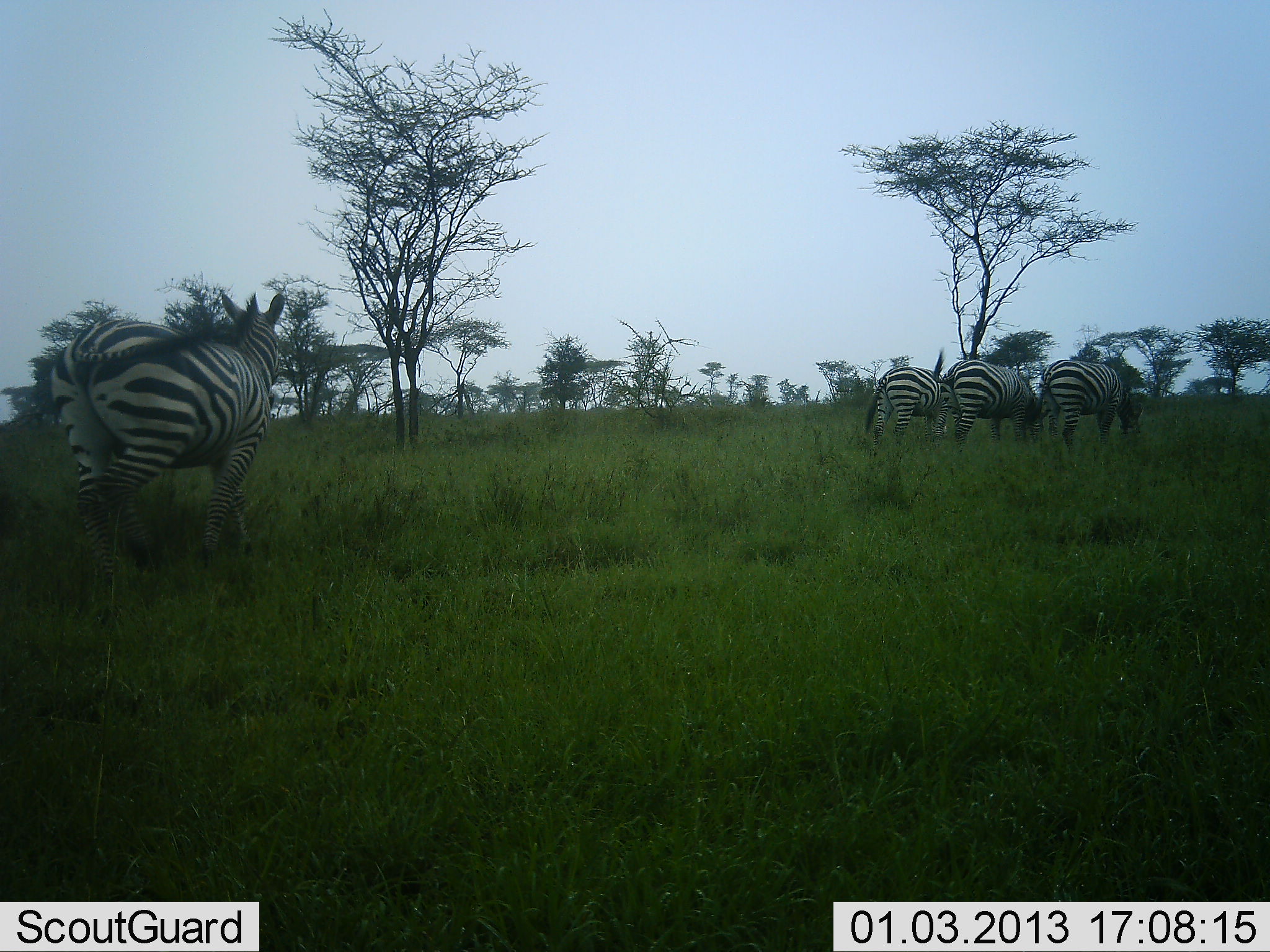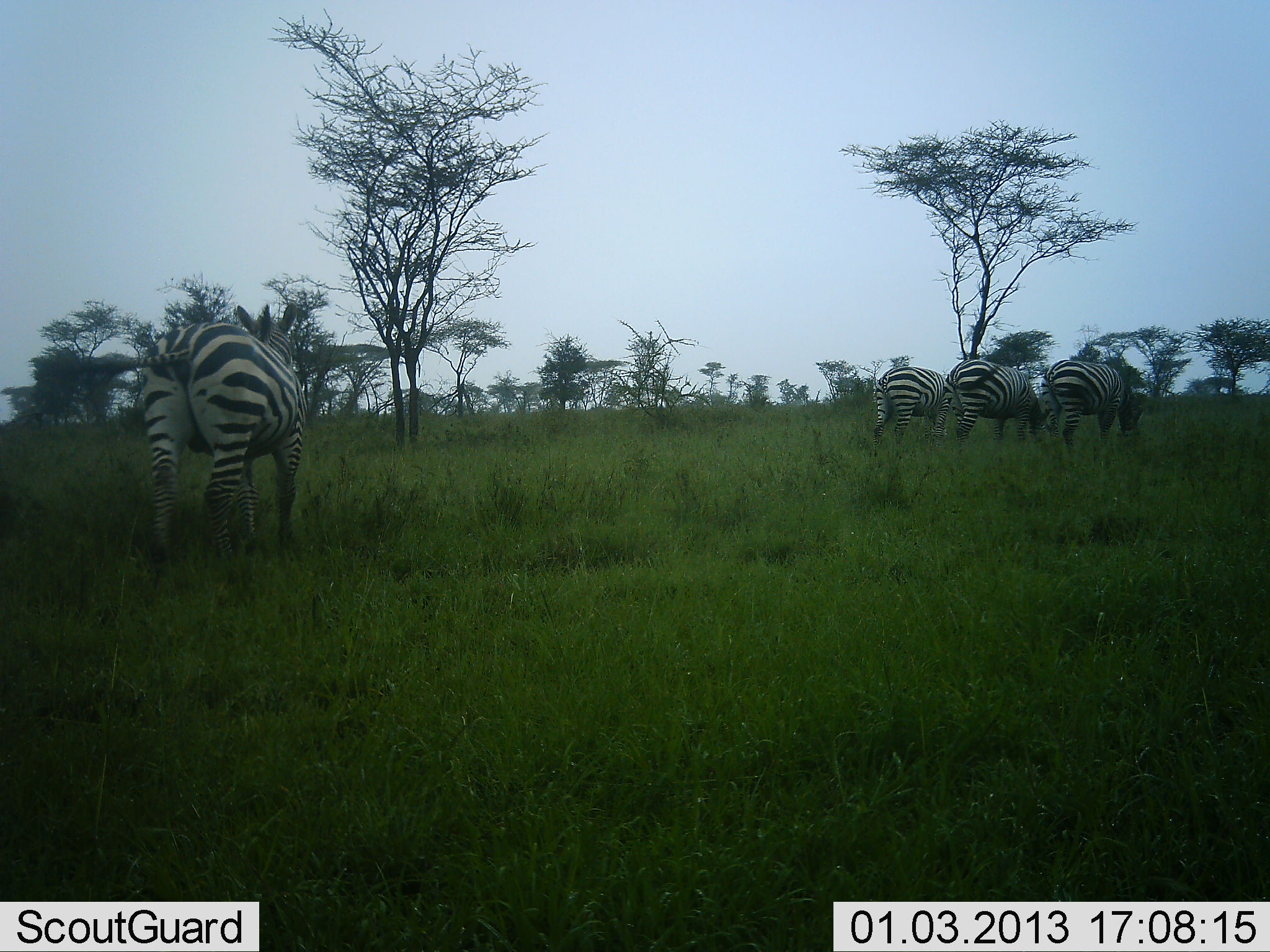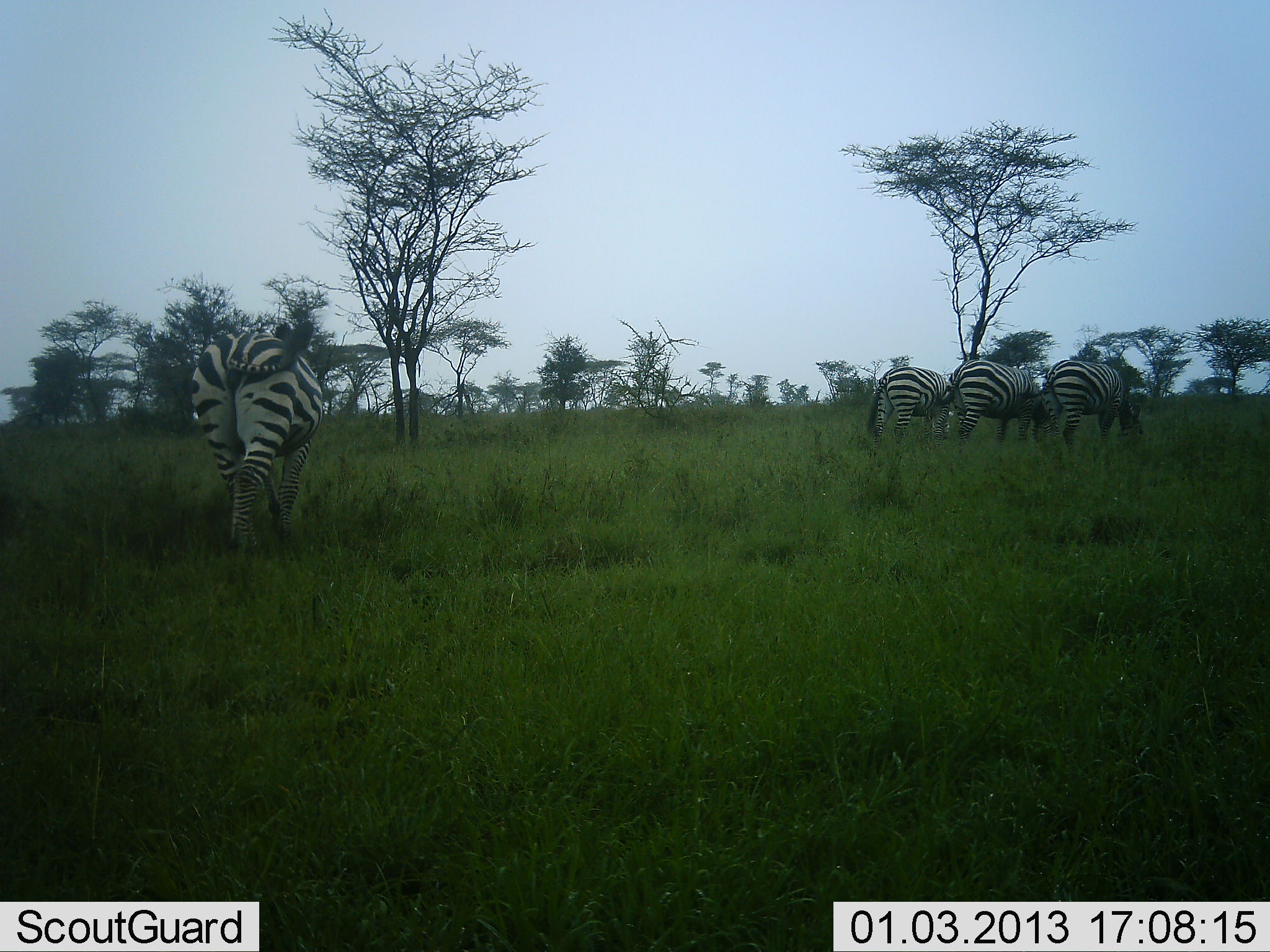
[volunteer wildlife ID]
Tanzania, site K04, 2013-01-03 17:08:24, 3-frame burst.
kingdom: Animalia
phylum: Chordata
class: Mammalia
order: Perissodactyla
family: Equidae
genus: Equus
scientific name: Equus quagga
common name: plains zebra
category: zebra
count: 4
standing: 55%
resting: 0%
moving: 75%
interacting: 0%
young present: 0%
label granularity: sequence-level